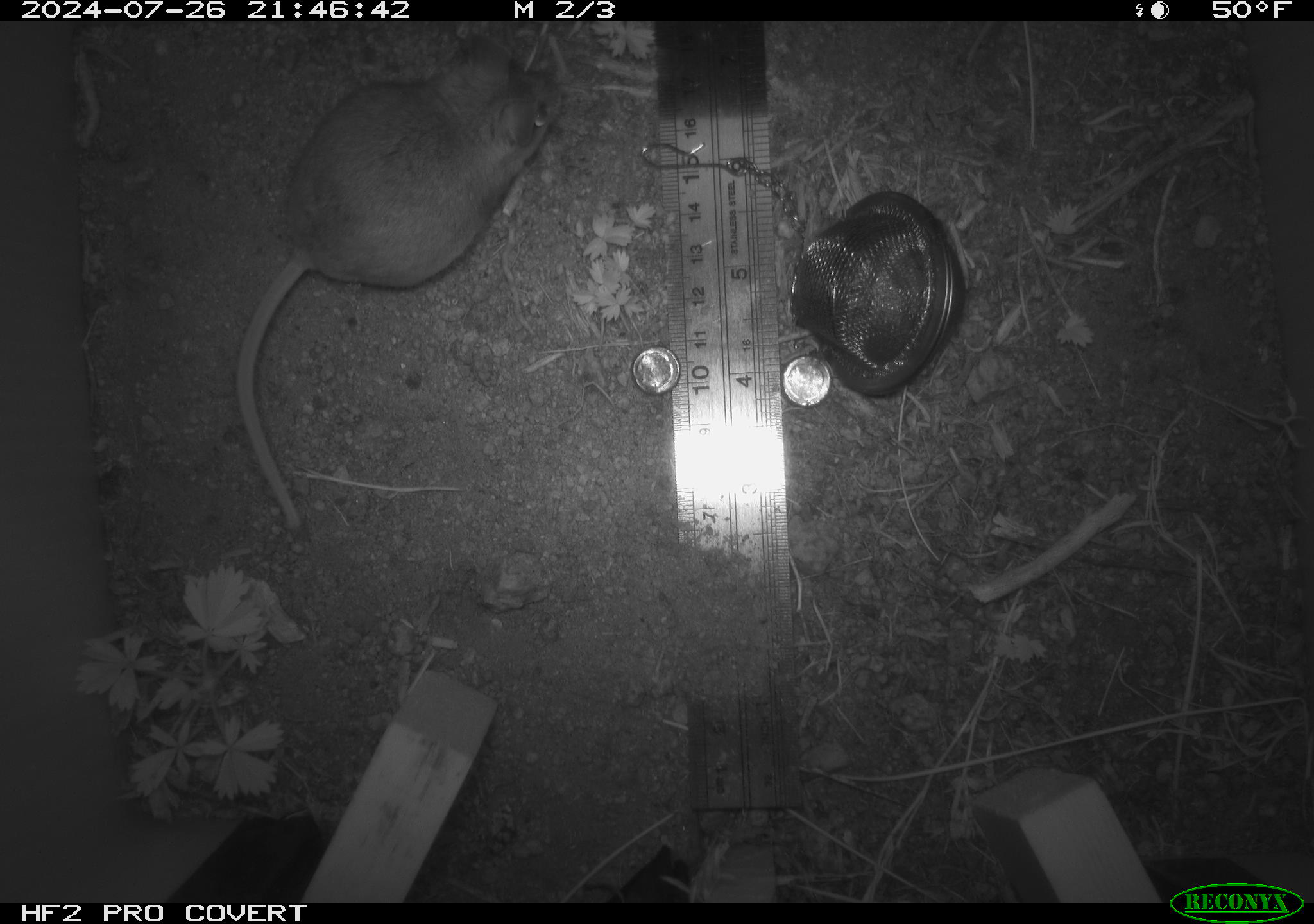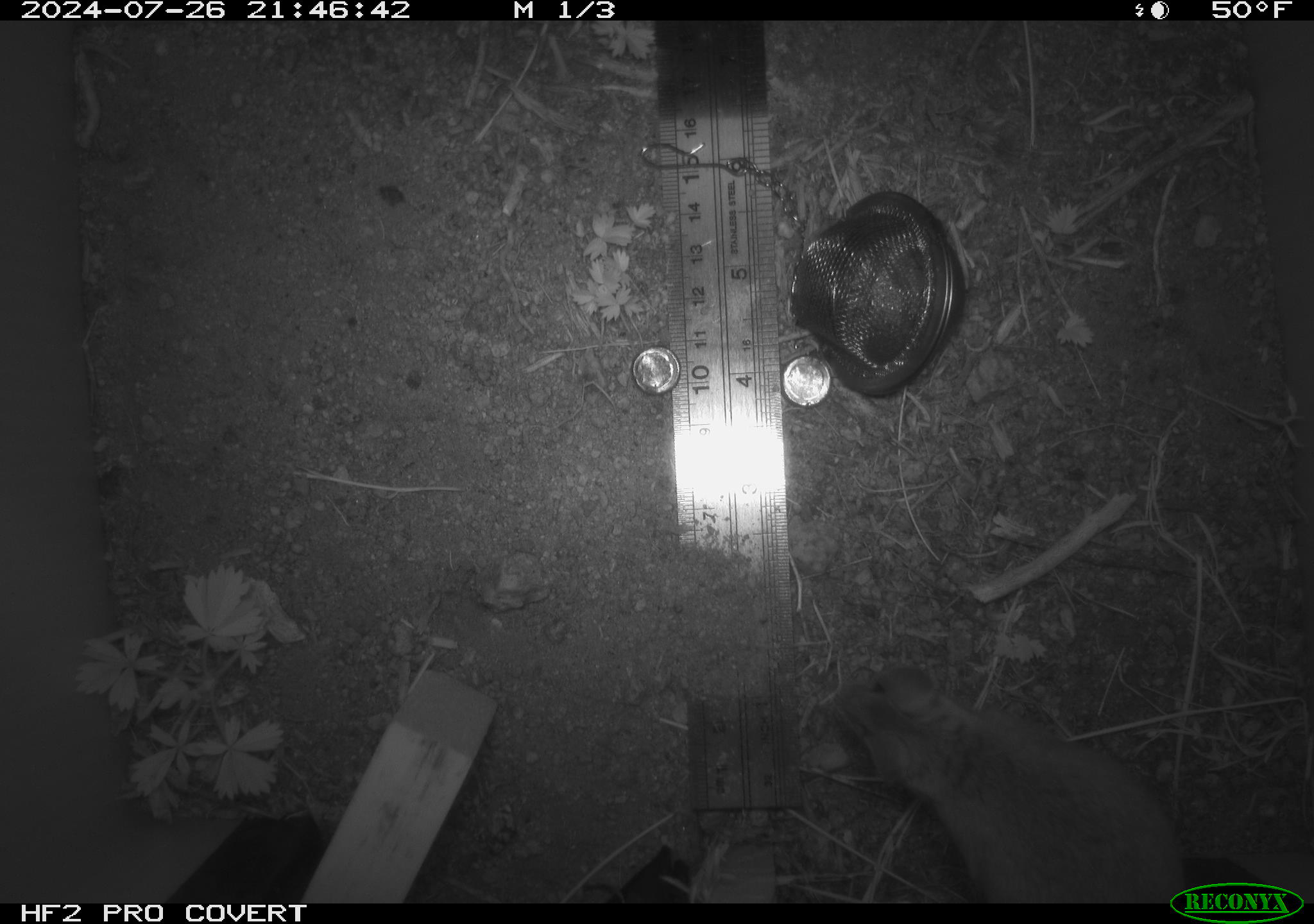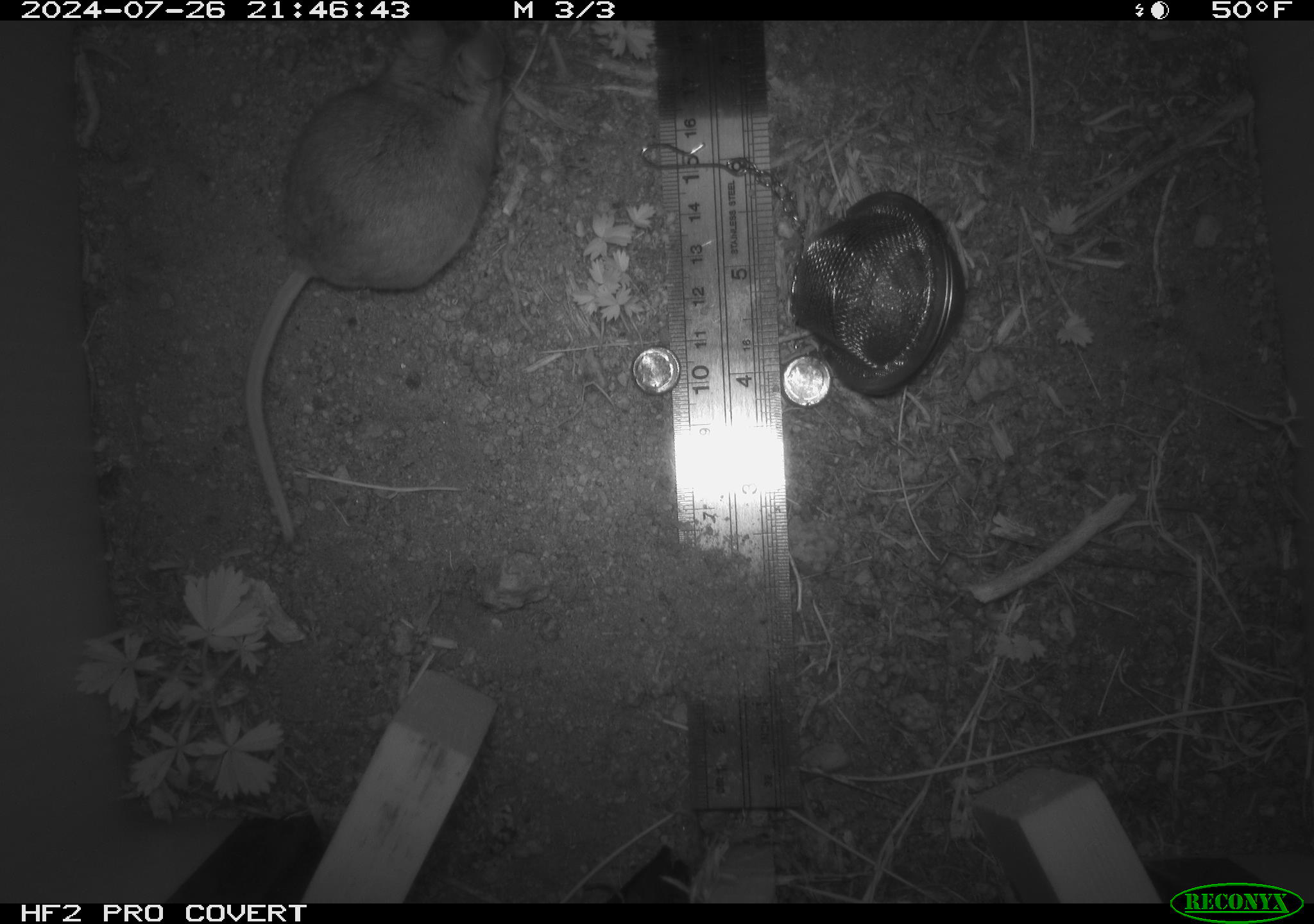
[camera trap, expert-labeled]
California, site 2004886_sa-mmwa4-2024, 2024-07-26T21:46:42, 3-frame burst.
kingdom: Animalia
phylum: Chordata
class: Mammalia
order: Rodentia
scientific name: Rodentia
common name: mouse species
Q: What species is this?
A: Mouse species (Rodentia).